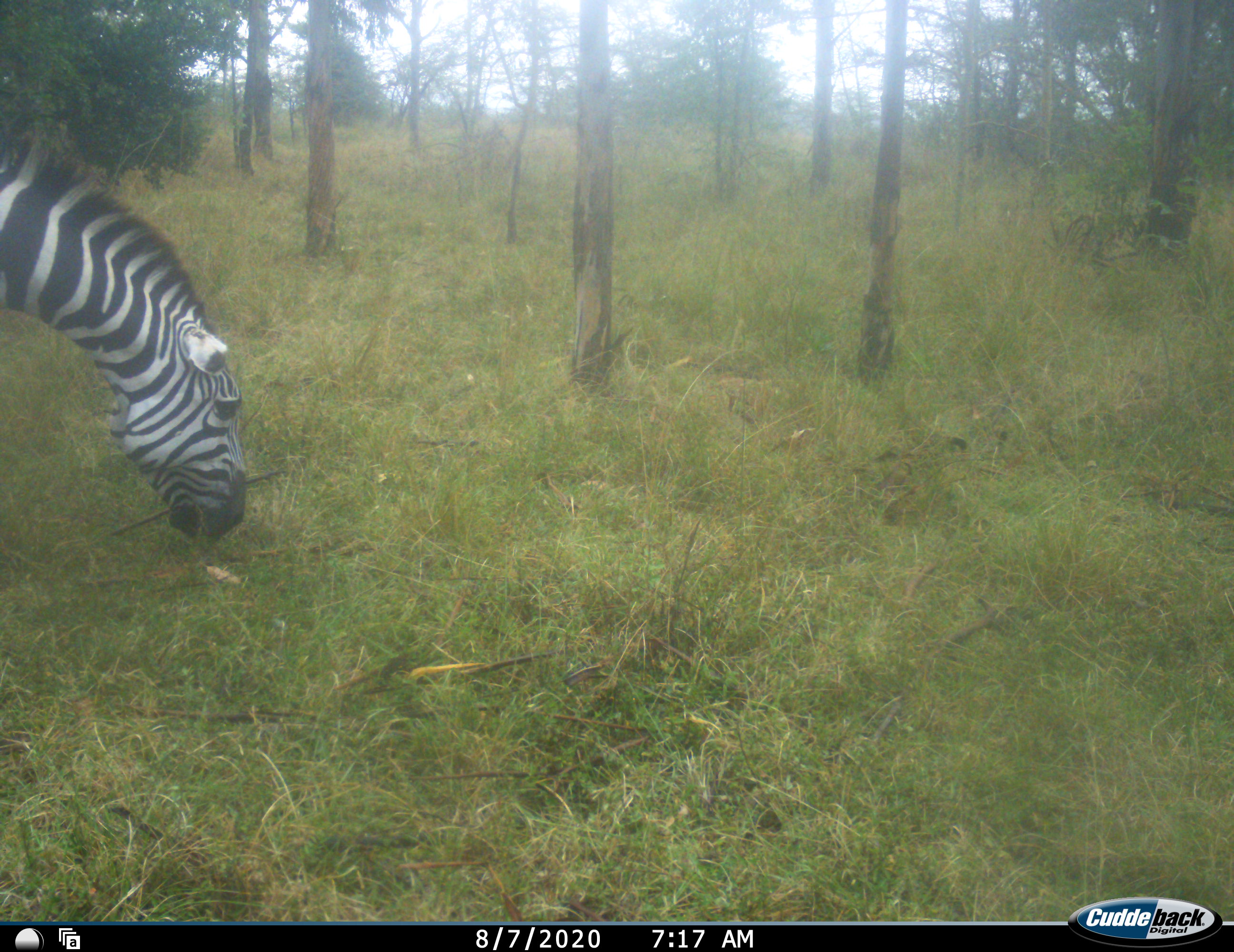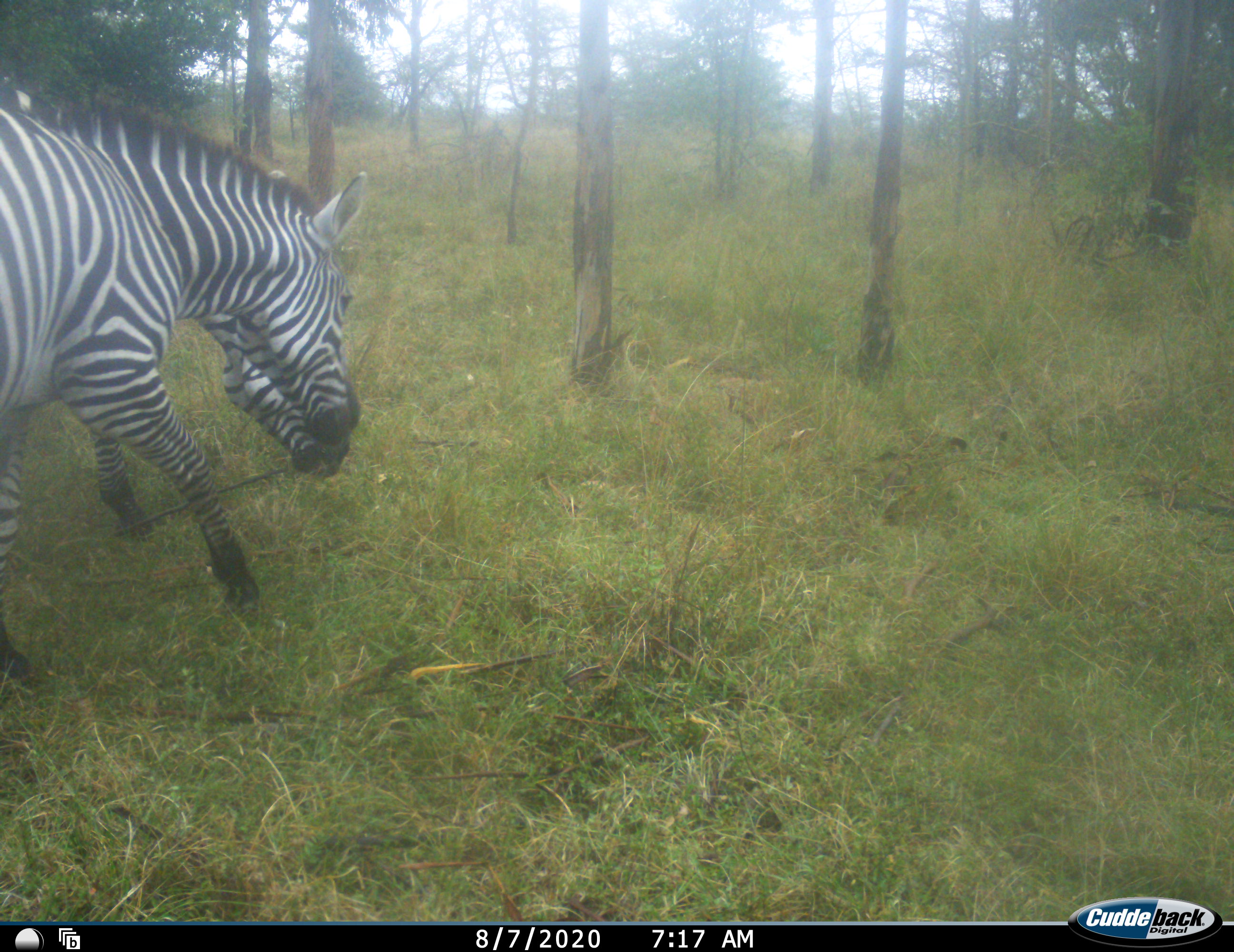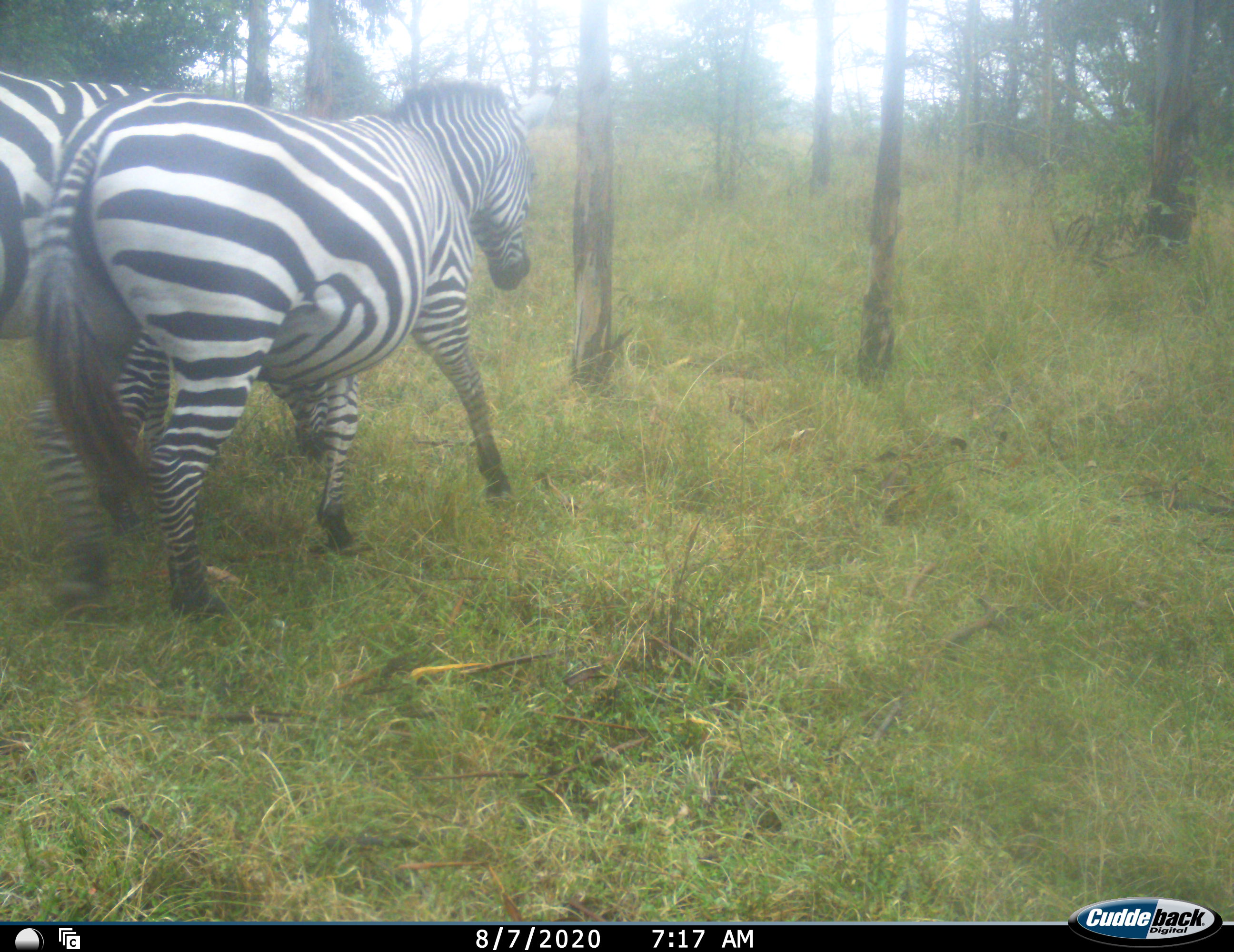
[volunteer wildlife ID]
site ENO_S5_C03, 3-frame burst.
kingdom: Animalia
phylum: Chordata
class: Mammalia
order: Perissodactyla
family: Equidae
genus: Equus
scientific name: Equus quagga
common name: plains zebra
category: zebraplains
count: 2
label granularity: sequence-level